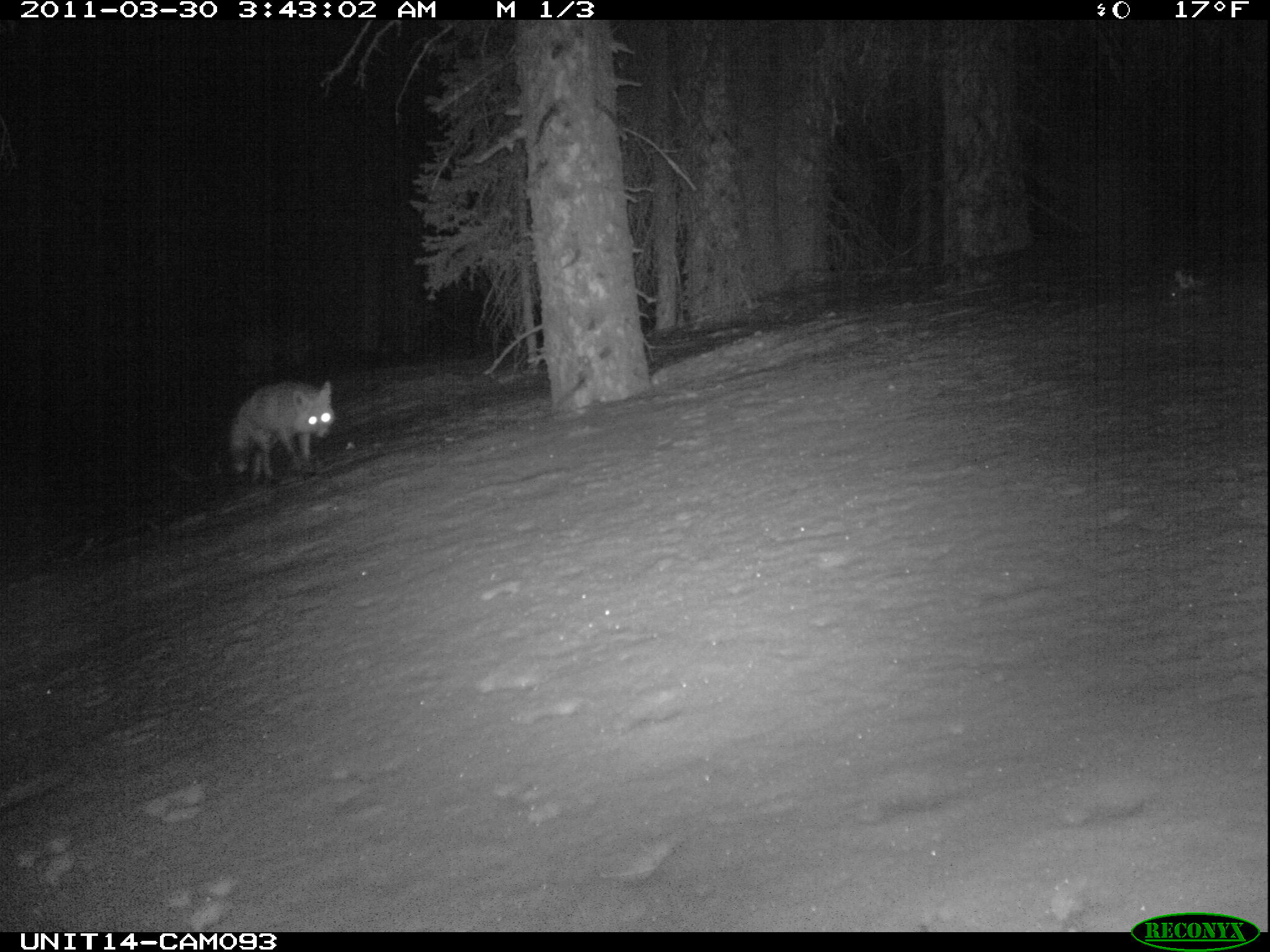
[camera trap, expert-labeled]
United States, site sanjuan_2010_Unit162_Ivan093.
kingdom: Animalia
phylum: Chordata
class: Mammalia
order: Carnivora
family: Canidae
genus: Vulpes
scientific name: Vulpes vulpes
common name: red fox